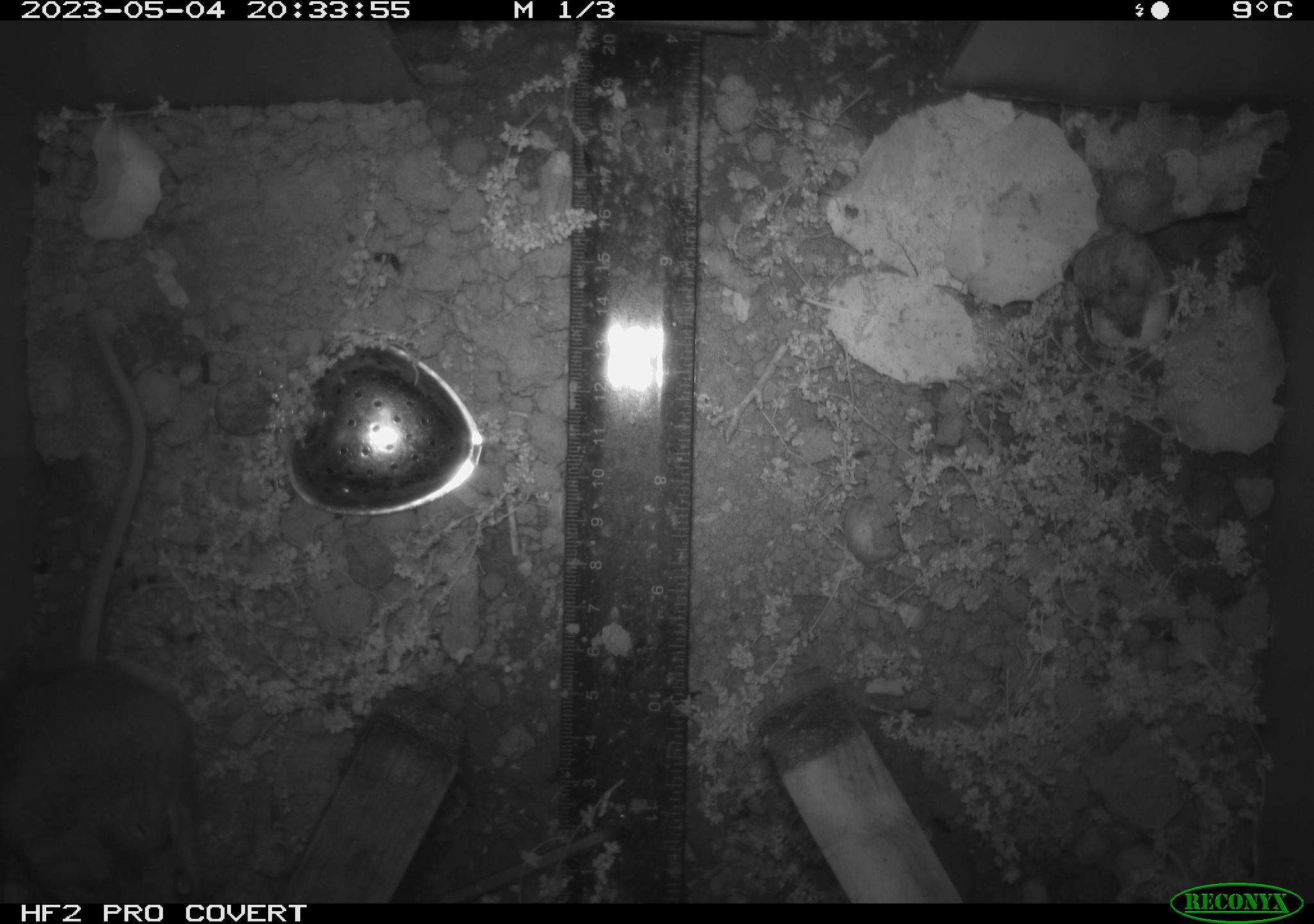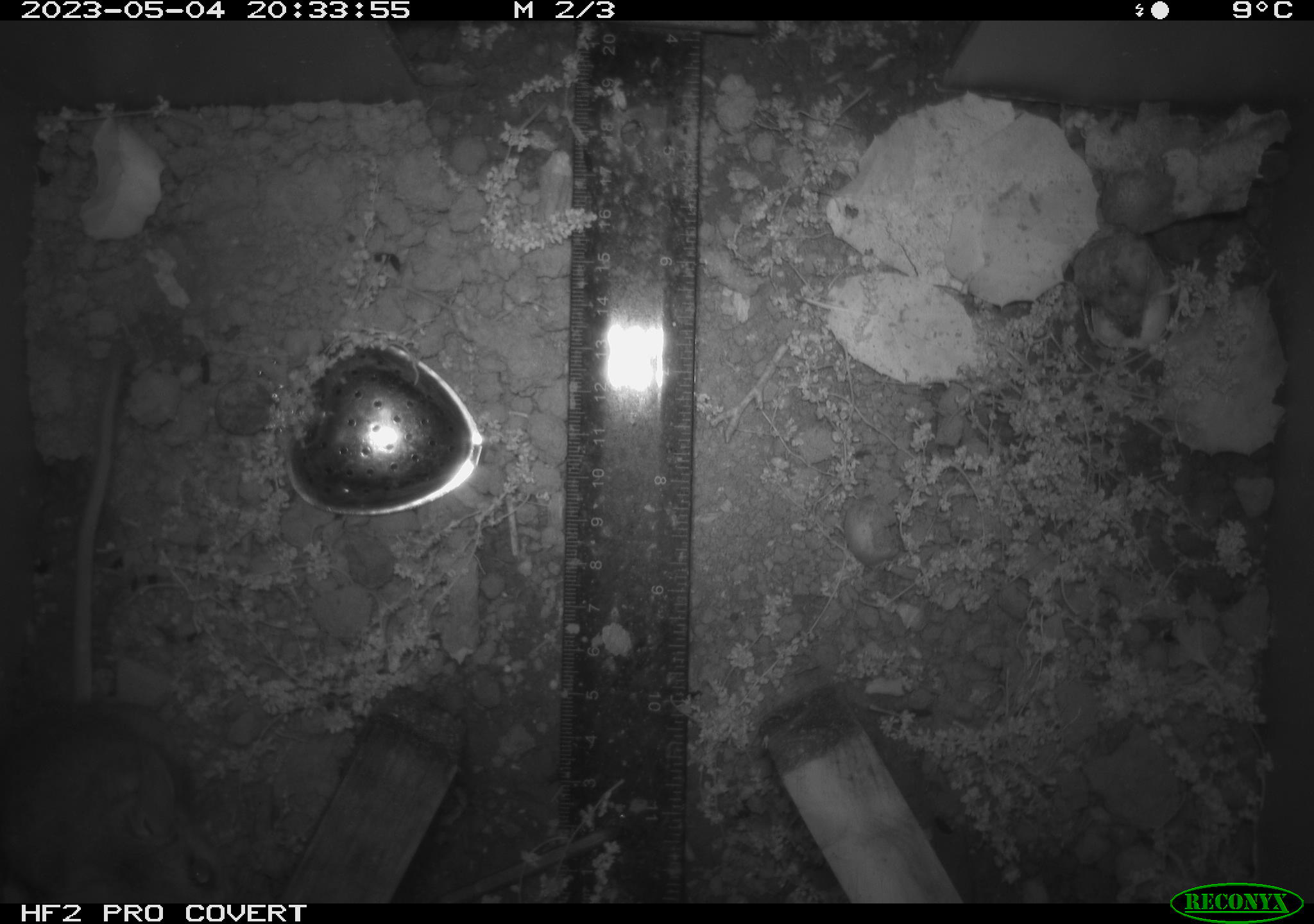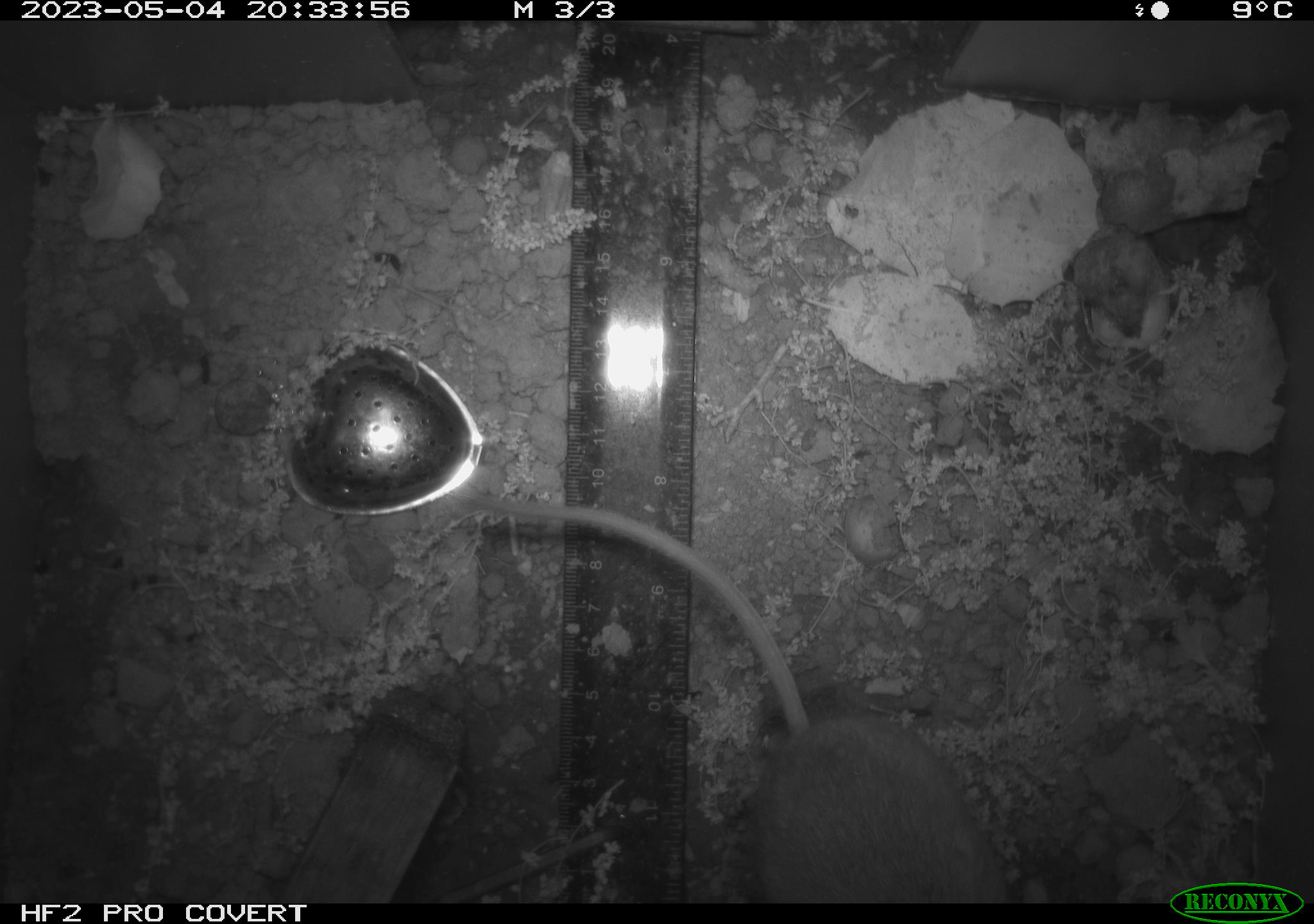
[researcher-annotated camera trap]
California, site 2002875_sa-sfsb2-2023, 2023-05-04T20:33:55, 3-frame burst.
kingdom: Animalia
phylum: Chordata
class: Mammalia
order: Rodentia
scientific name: Rodentia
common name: mouse species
Mouse species (Rodentia).